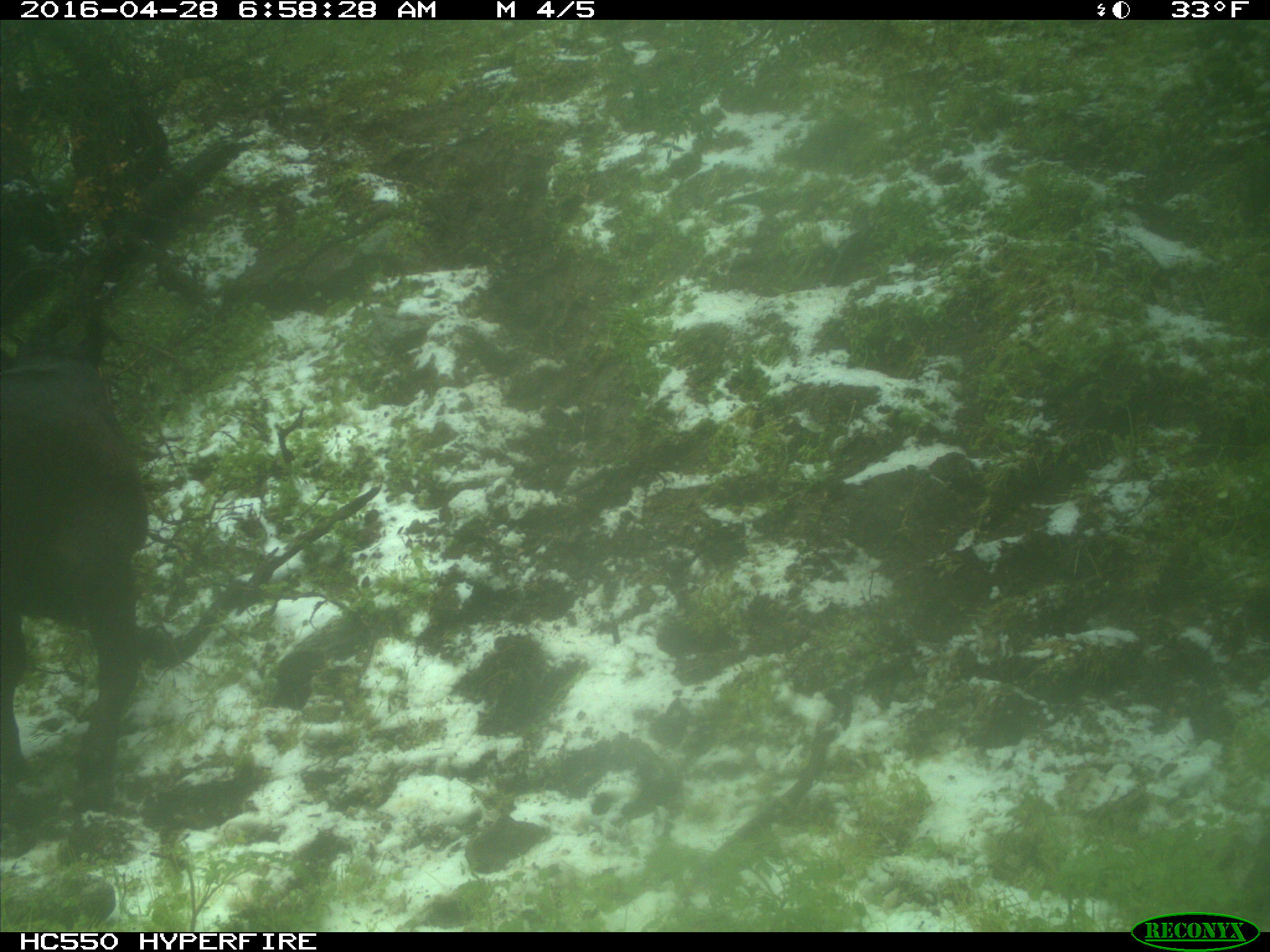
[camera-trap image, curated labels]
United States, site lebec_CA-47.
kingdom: Animalia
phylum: Chordata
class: Mammalia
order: Artiodactyla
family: Bovidae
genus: Bos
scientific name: Bos taurus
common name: domestic cow